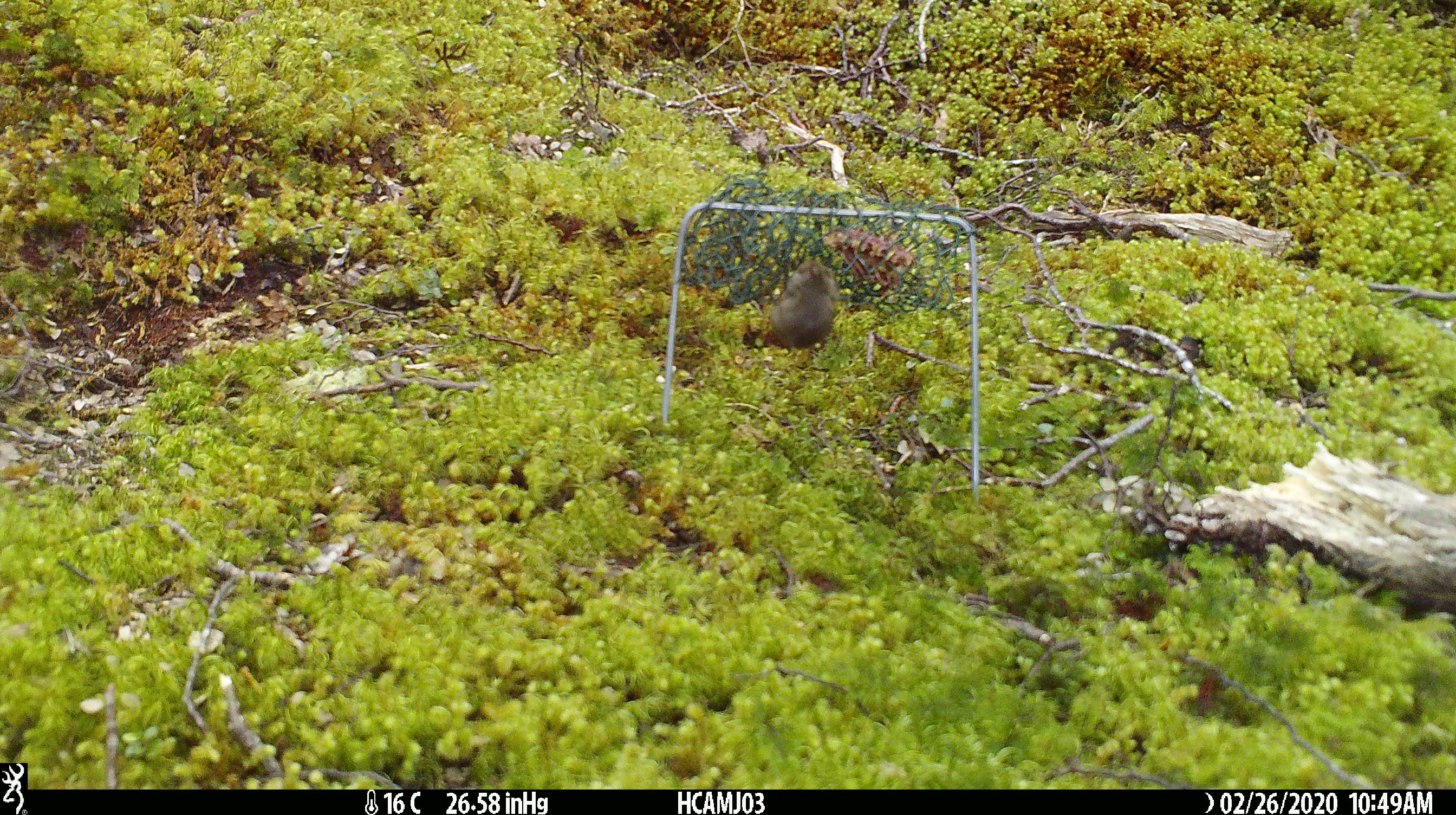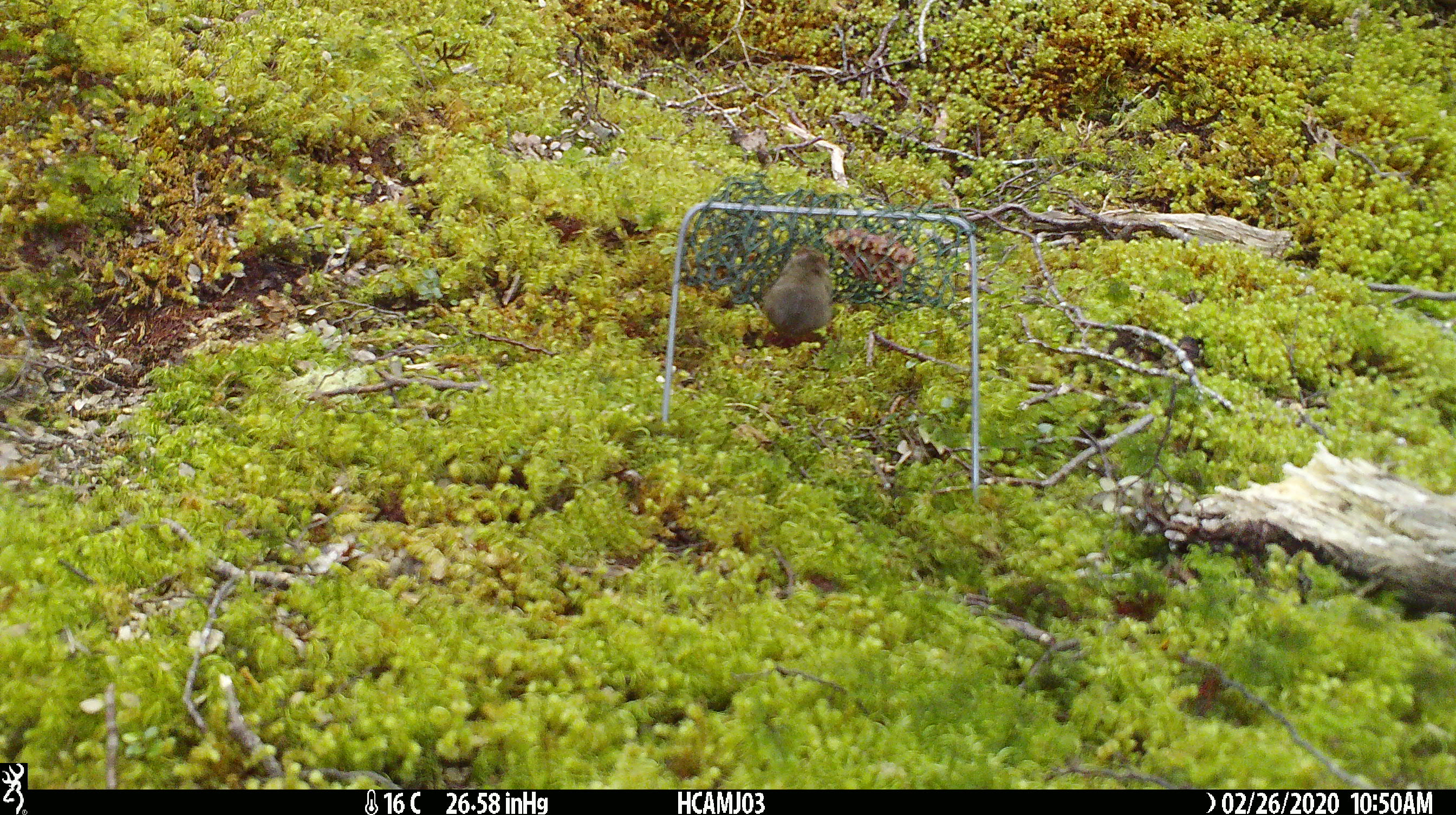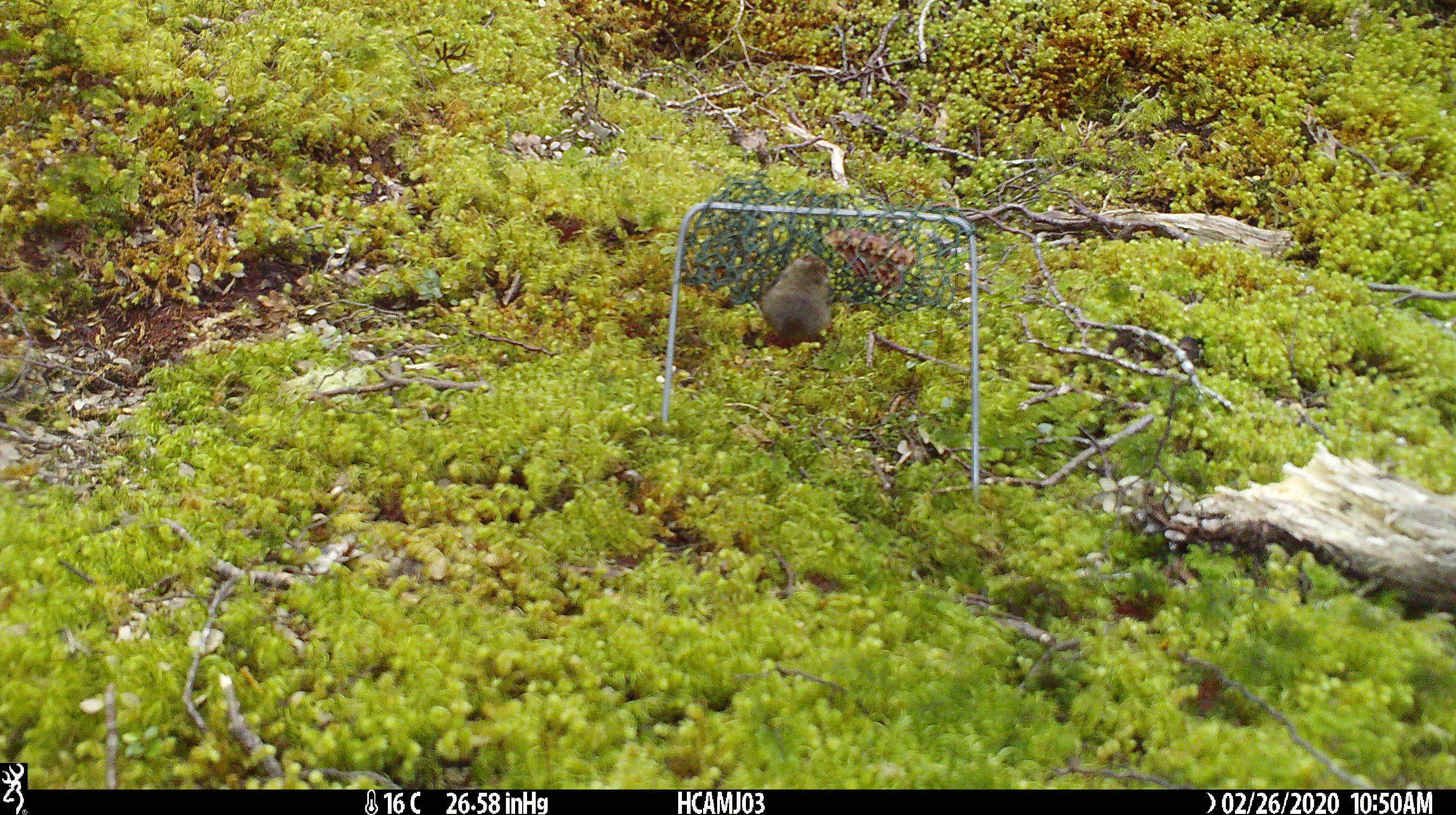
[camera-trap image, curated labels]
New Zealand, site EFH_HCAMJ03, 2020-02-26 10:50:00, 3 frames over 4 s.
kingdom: Animalia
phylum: Chordata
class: Mammalia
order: Rodentia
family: Muridae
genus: Mus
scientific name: Mus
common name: mouse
Mouse (Mus).